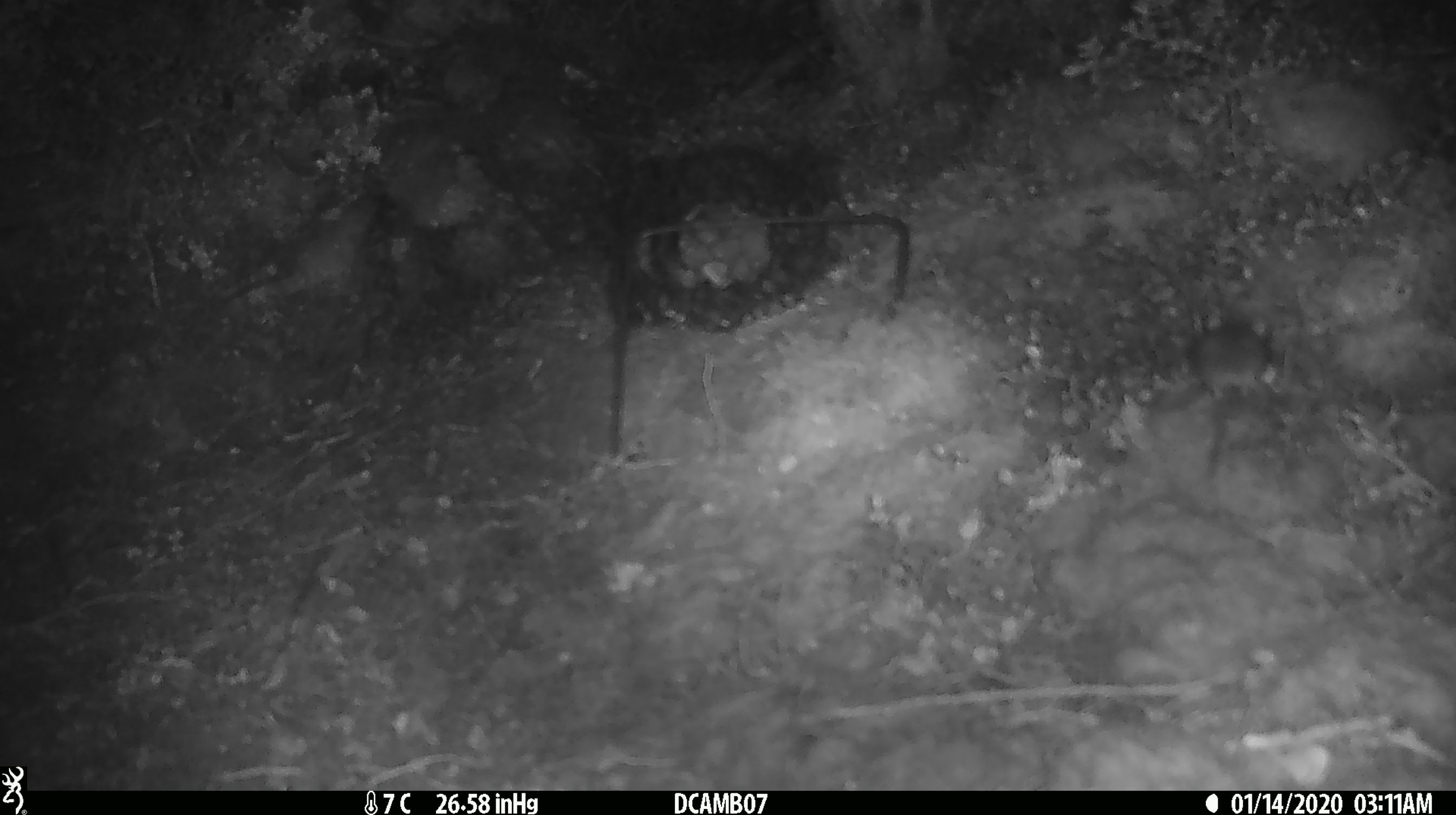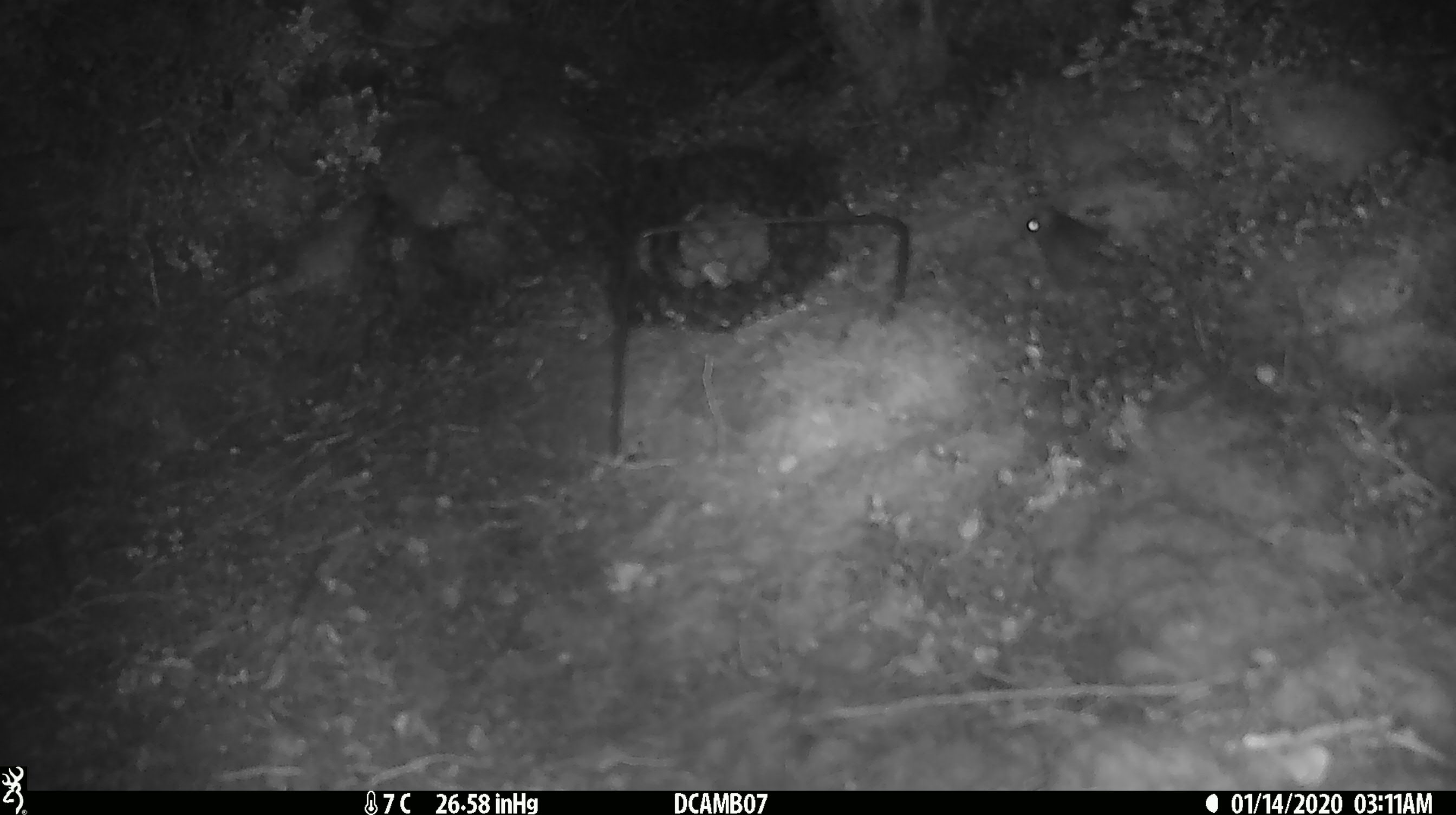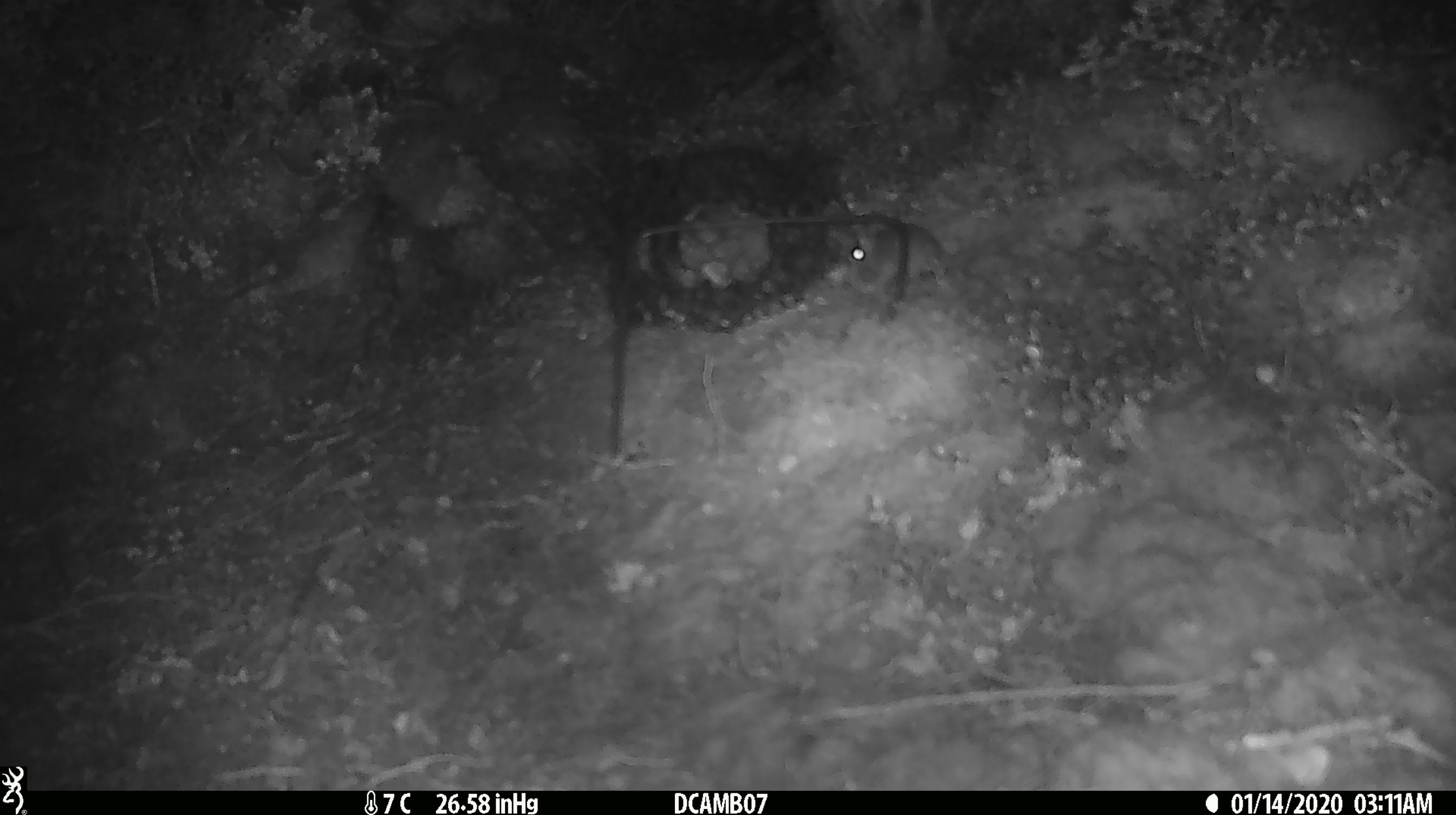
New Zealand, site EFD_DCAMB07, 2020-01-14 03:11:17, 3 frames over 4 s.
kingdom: Animalia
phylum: Chordata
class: Mammalia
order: Rodentia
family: Muridae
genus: Mus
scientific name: Mus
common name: mouse